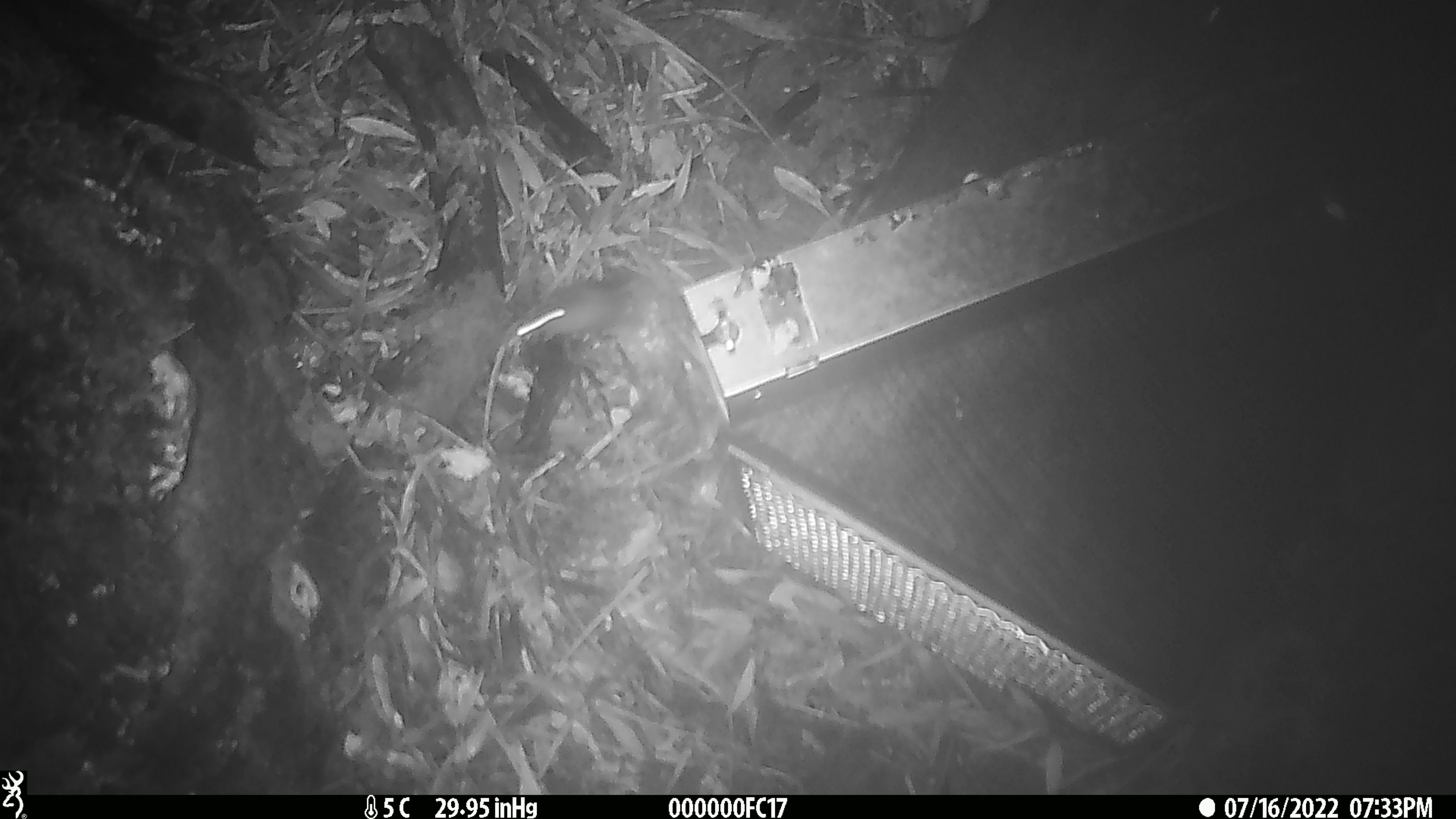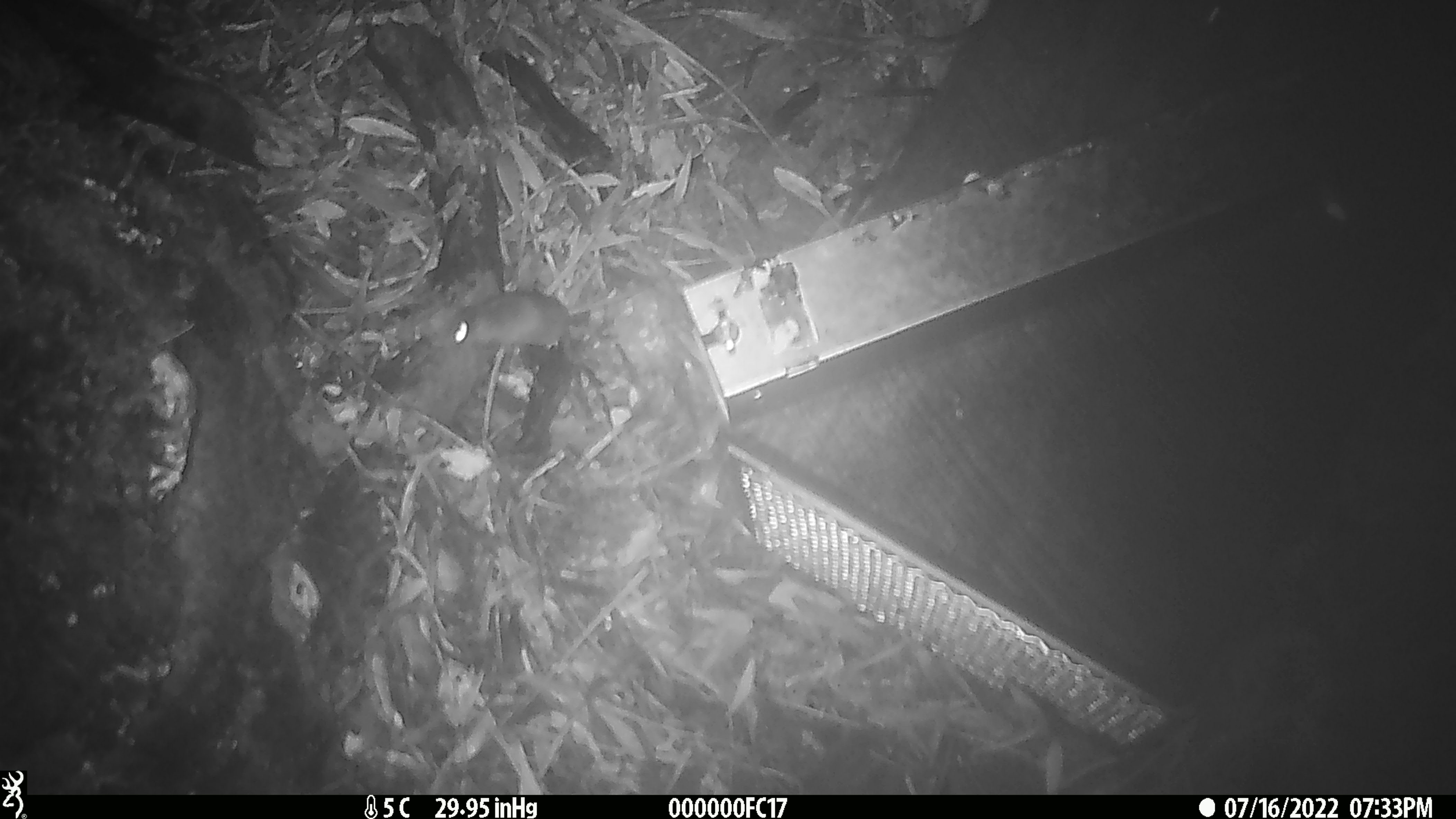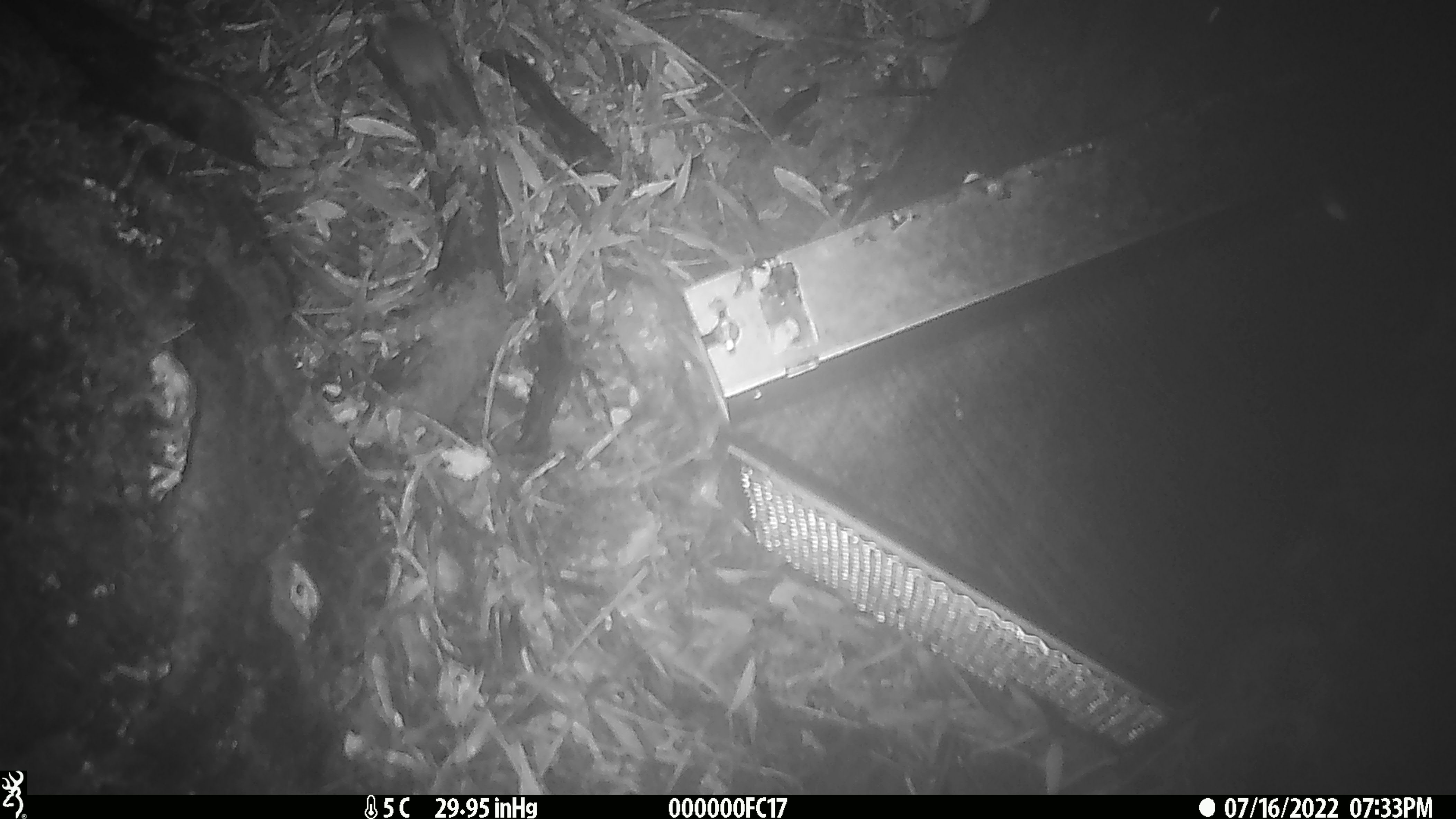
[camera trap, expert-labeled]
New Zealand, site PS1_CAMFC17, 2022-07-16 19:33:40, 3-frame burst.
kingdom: Animalia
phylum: Chordata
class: Mammalia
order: Rodentia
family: Muridae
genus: Mus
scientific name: Mus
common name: mouse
Mouse (Mus).